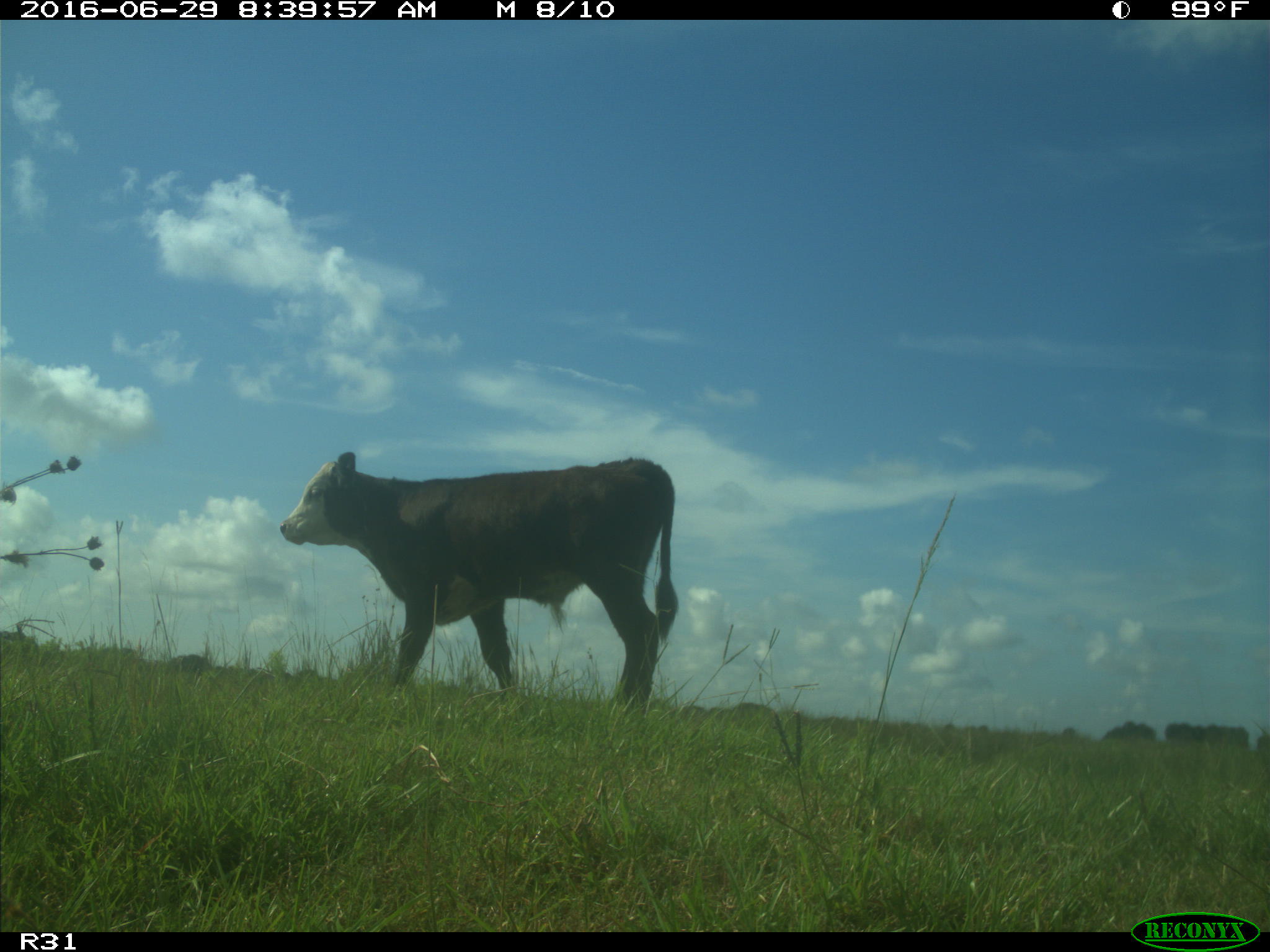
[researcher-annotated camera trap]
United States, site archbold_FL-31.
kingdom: Animalia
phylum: Chordata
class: Mammalia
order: Artiodactyla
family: Bovidae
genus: Bos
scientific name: Bos taurus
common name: domestic cow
Bos taurus (domestic cow).